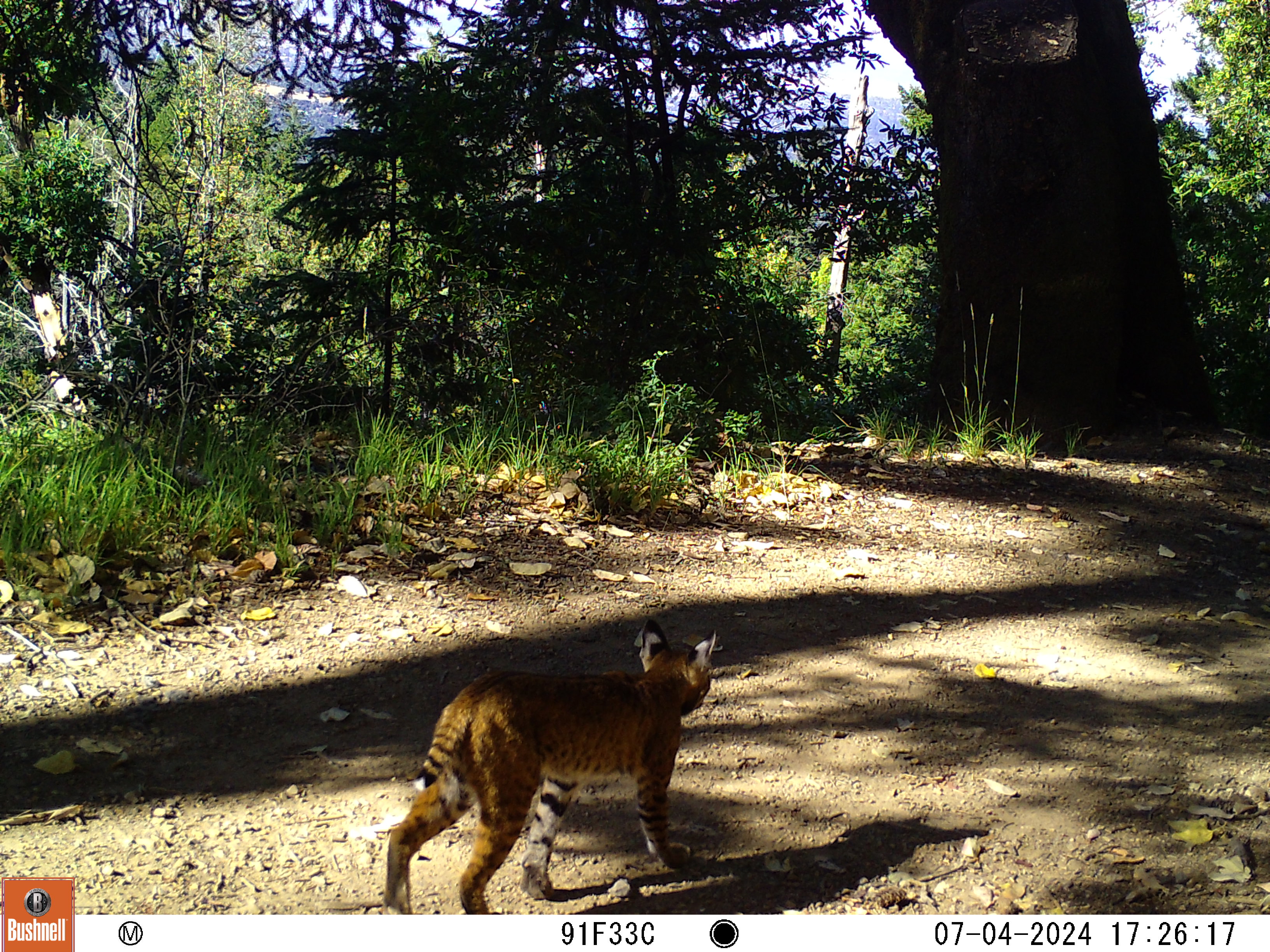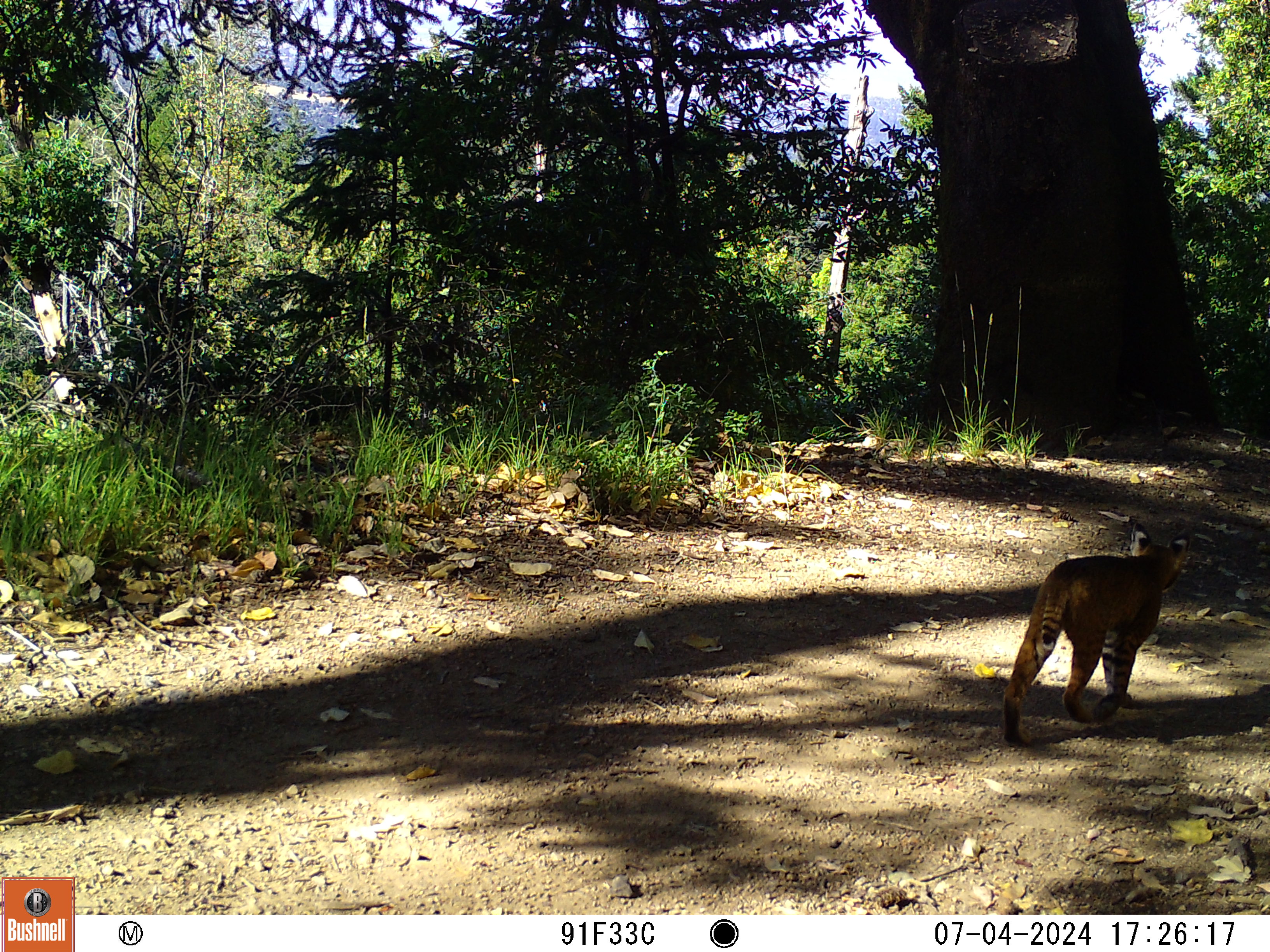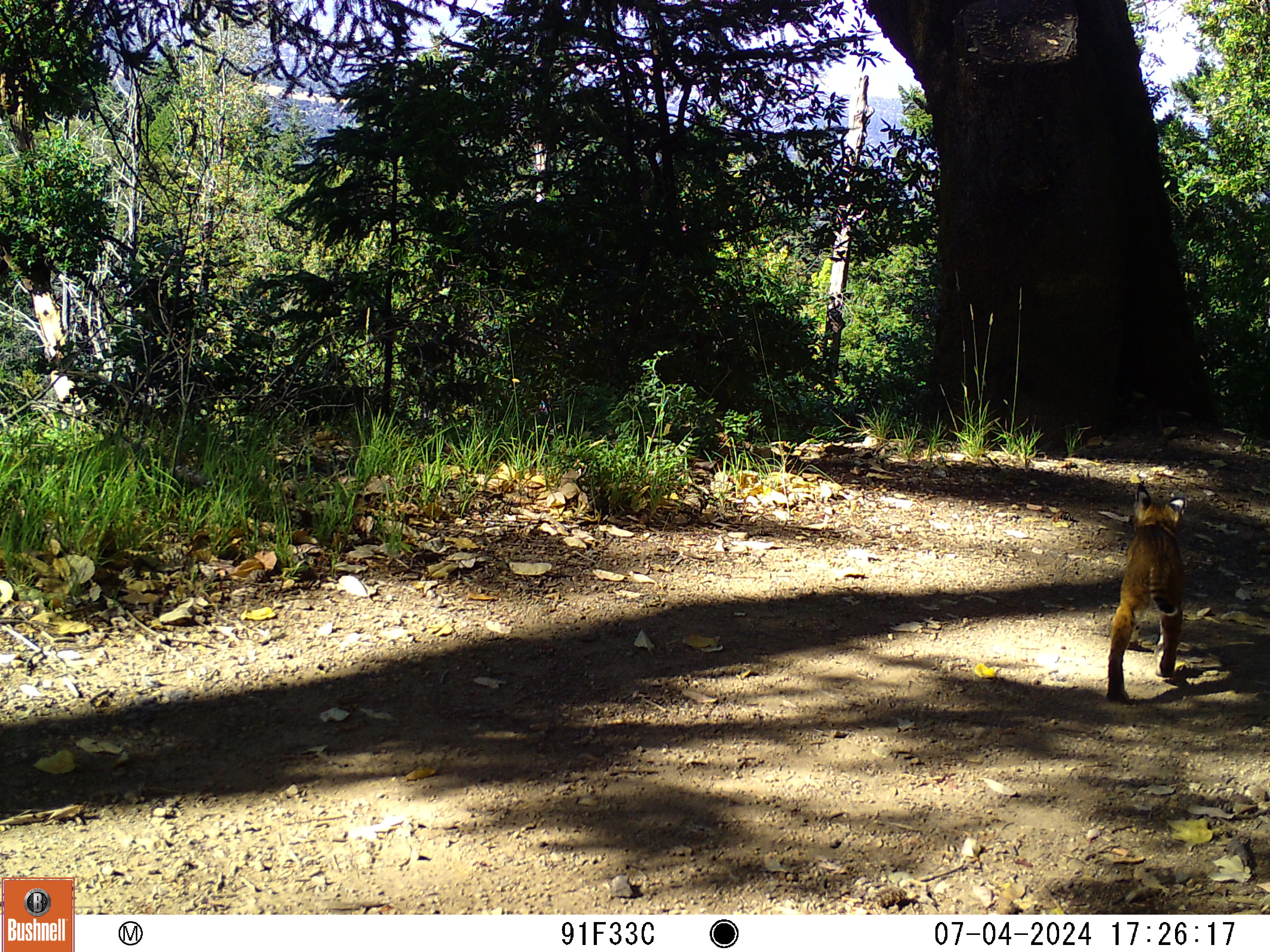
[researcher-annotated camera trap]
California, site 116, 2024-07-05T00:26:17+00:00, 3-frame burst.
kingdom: Animalia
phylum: Chordata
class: Mammalia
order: Carnivora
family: Felidae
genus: Lynx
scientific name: Lynx rufus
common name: bobcat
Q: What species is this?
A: Bobcat (Lynx rufus).